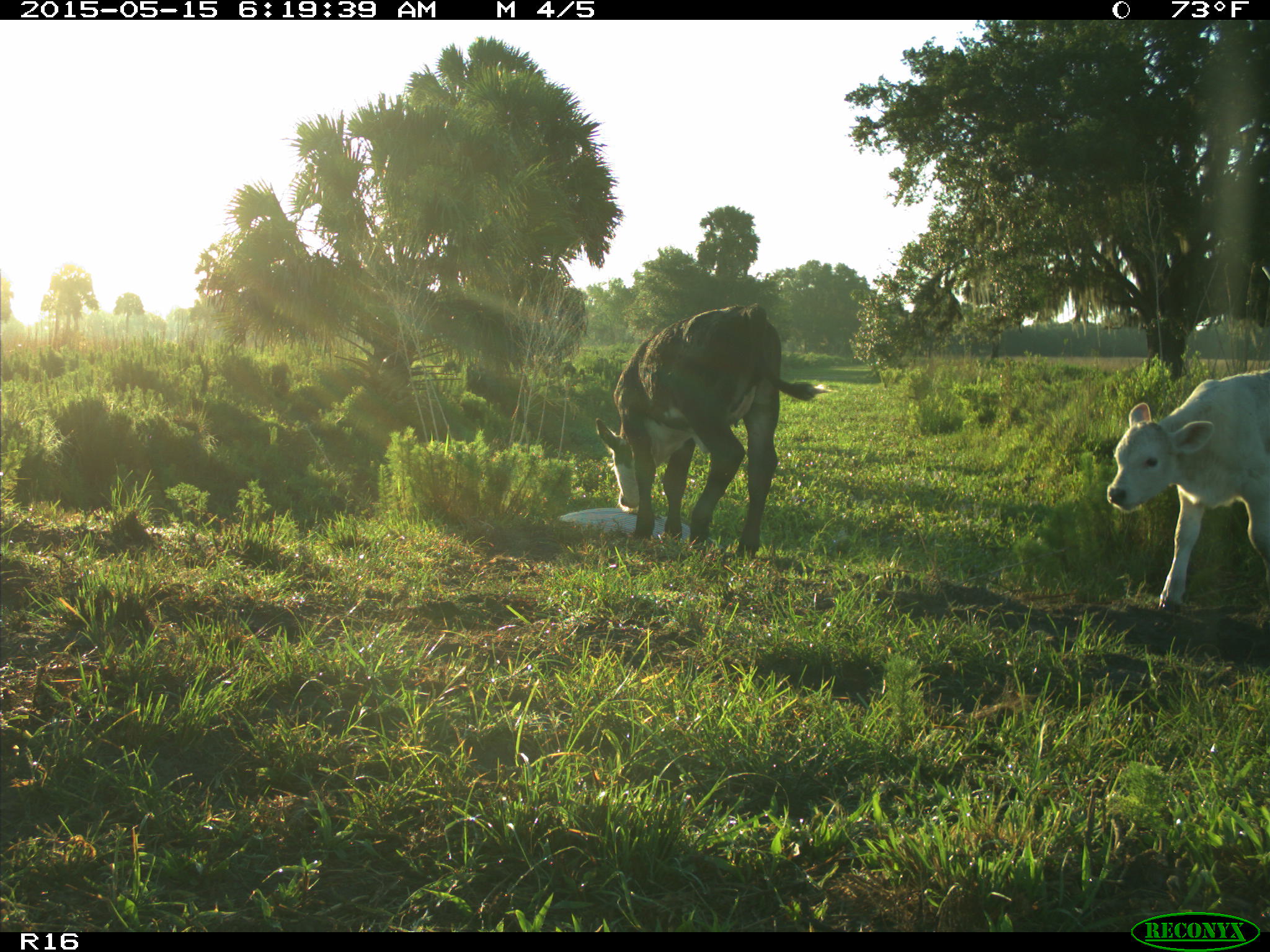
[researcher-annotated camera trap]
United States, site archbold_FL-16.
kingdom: Animalia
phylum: Chordata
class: Mammalia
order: Artiodactyla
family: Bovidae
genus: Bos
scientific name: Bos taurus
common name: domestic cow